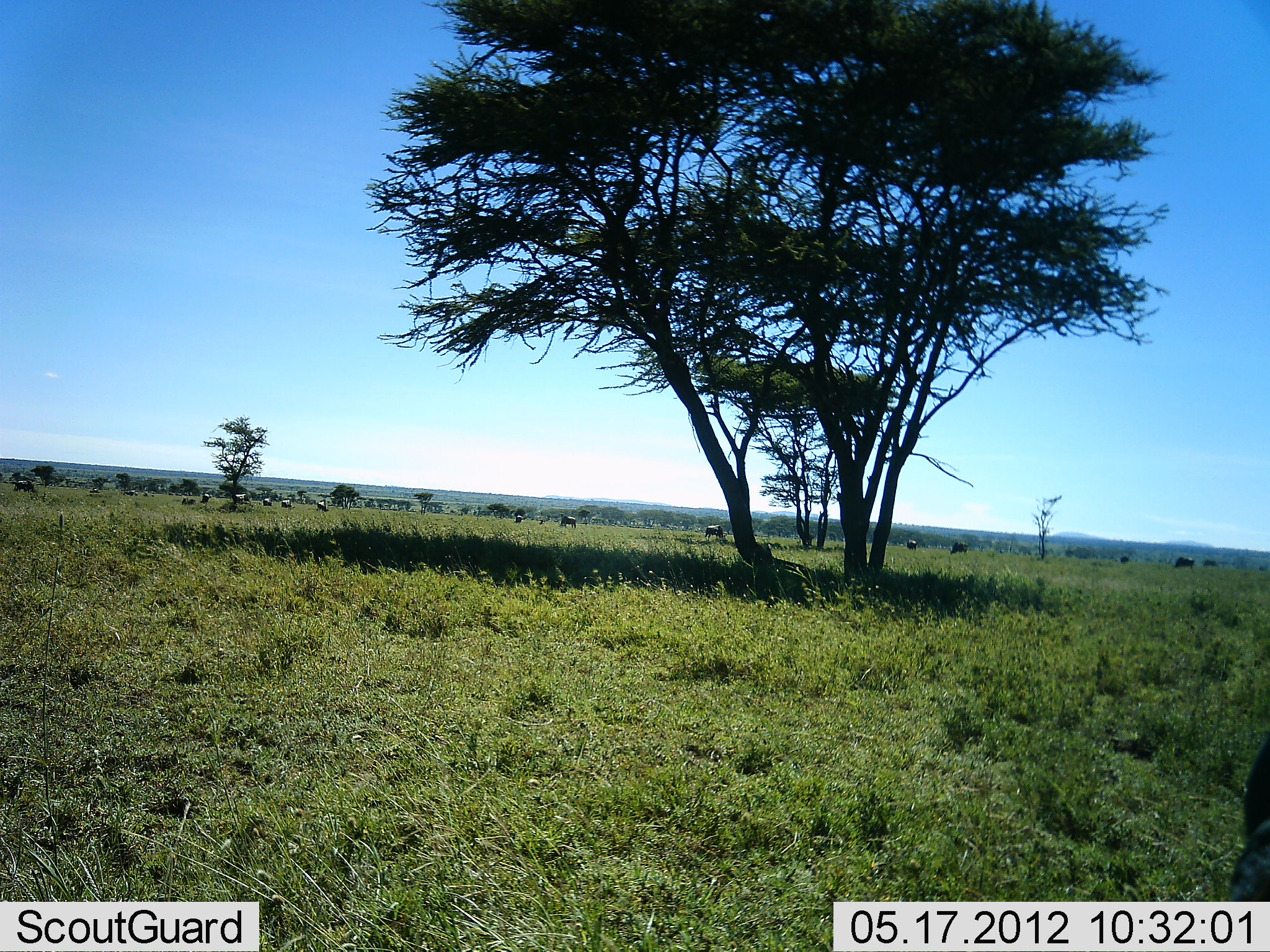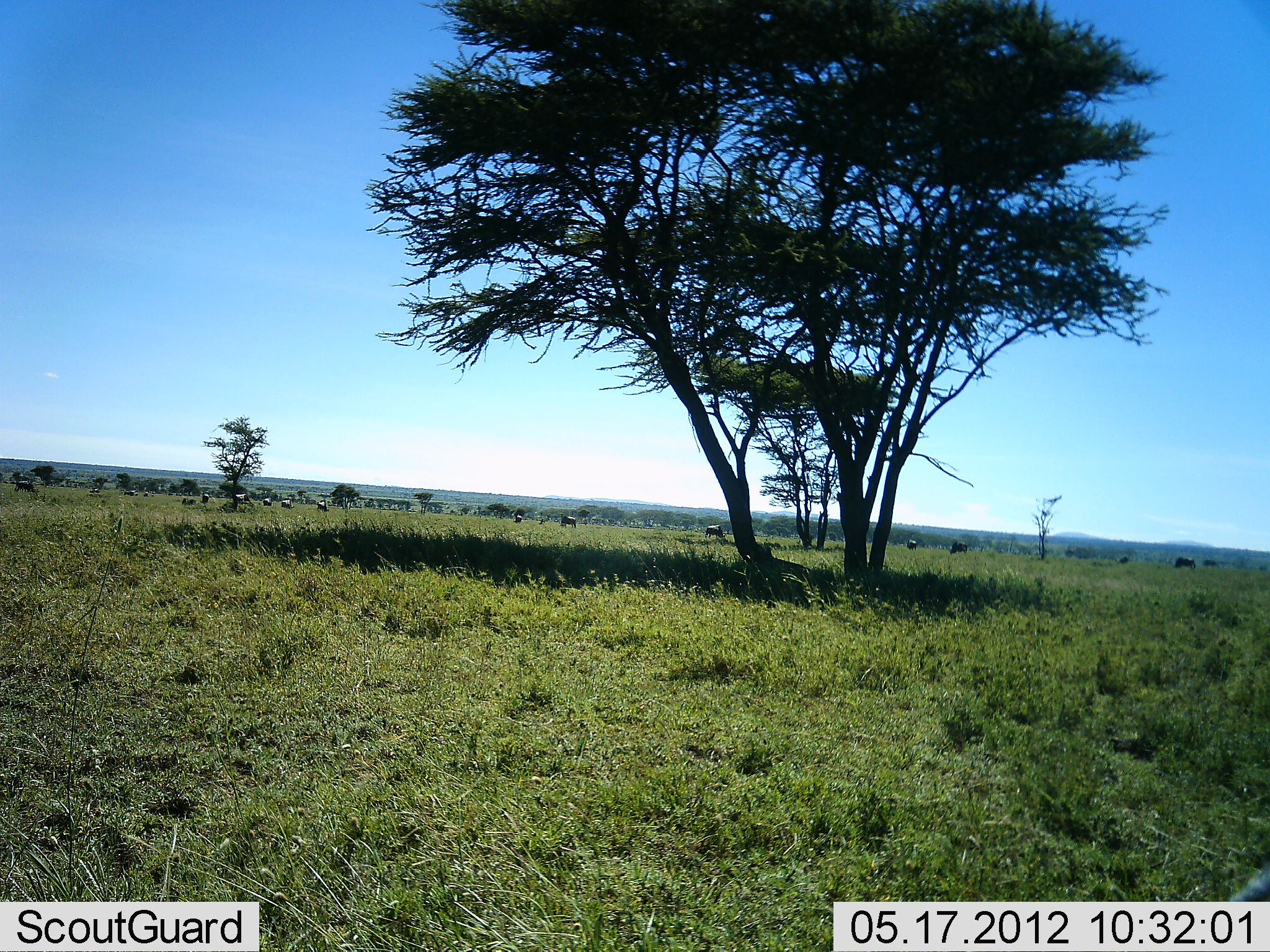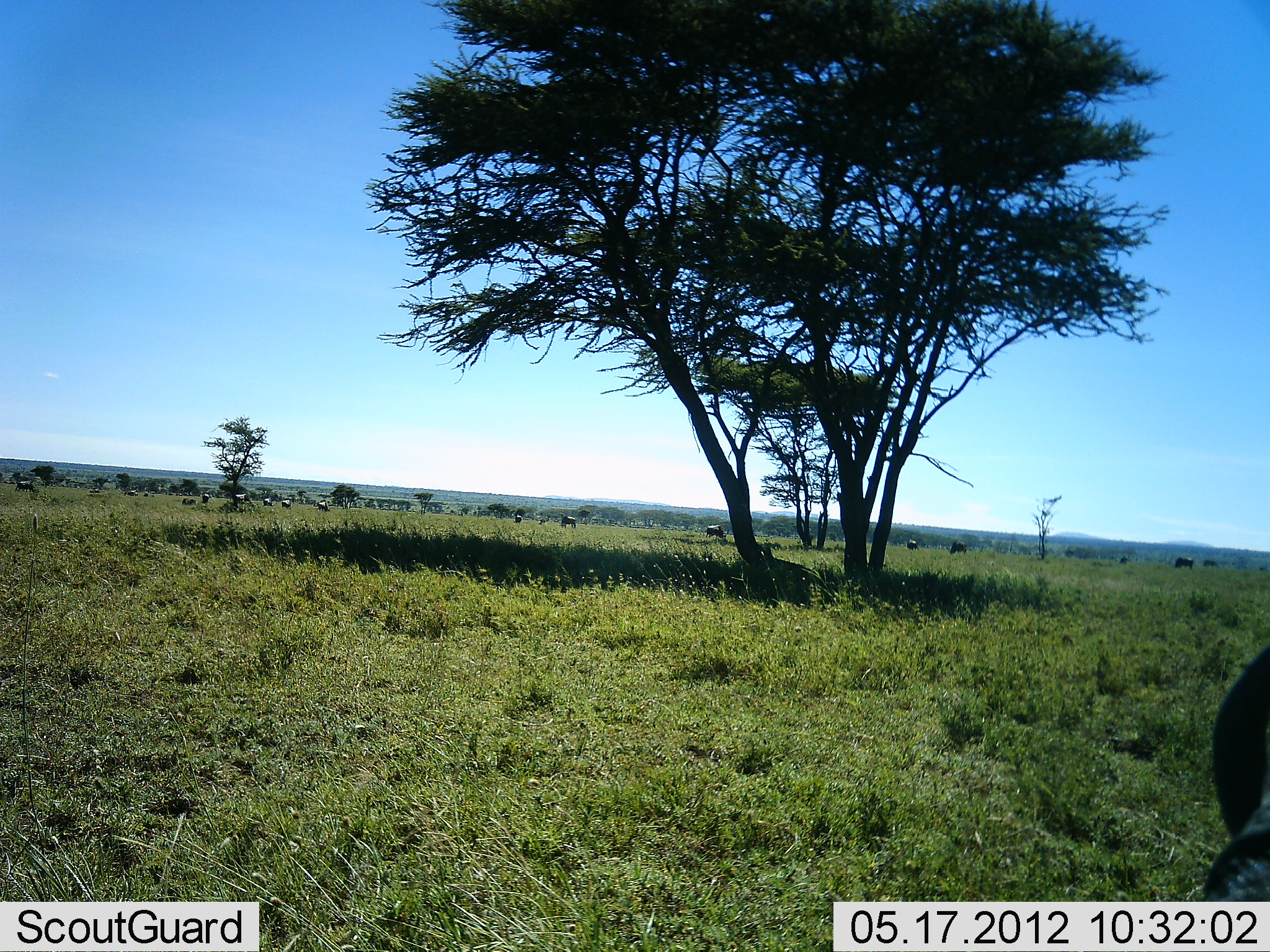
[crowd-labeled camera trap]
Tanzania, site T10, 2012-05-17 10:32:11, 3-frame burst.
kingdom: Animalia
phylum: Chordata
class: Mammalia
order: Artiodactyla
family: Bovidae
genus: Connochaetes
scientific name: Connochaetes taurinus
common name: blue wildebeest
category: wildebeest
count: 11-50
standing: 64%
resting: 9%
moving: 55%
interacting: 0%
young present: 0%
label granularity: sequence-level